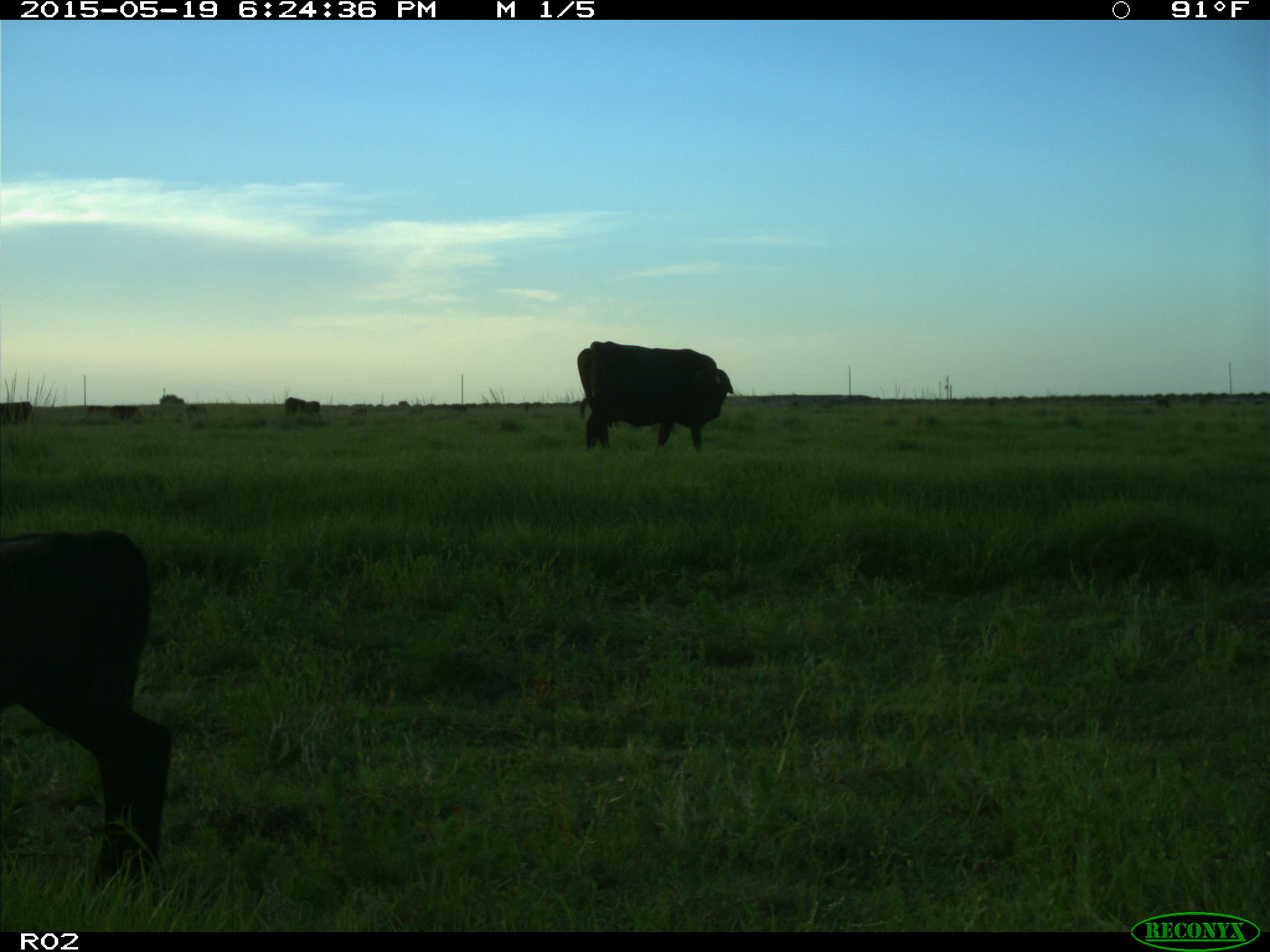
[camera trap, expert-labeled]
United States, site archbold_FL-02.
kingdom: Animalia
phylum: Chordata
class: Mammalia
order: Artiodactyla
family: Bovidae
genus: Bos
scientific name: Bos taurus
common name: domestic cow